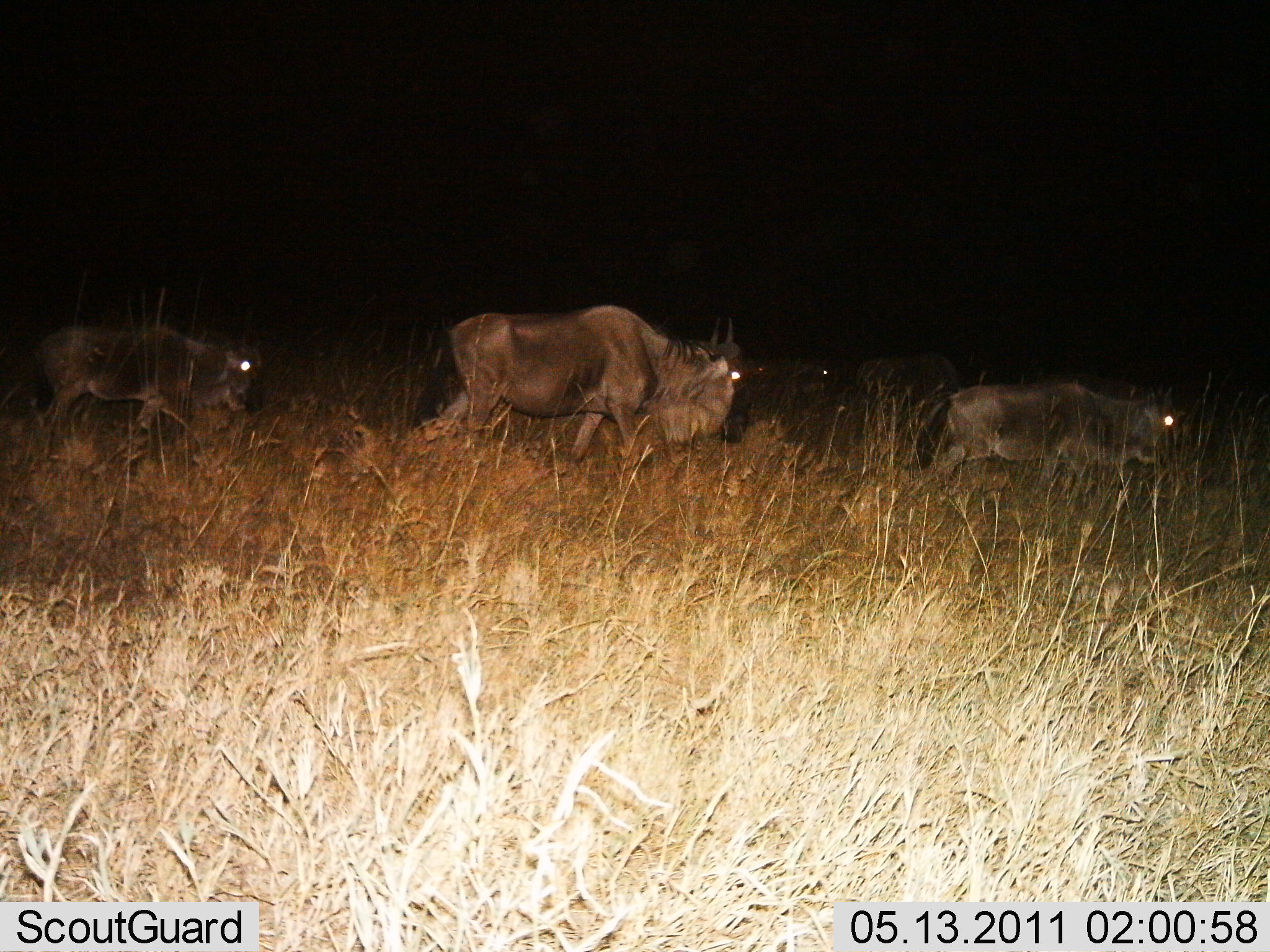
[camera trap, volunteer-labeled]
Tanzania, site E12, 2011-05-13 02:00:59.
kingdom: Animalia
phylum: Chordata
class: Mammalia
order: Artiodactyla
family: Bovidae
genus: Connochaetes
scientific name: Connochaetes taurinus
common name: blue wildebeest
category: wildebeest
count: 3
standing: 0%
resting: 0%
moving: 100%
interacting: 0%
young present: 14%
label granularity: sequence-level